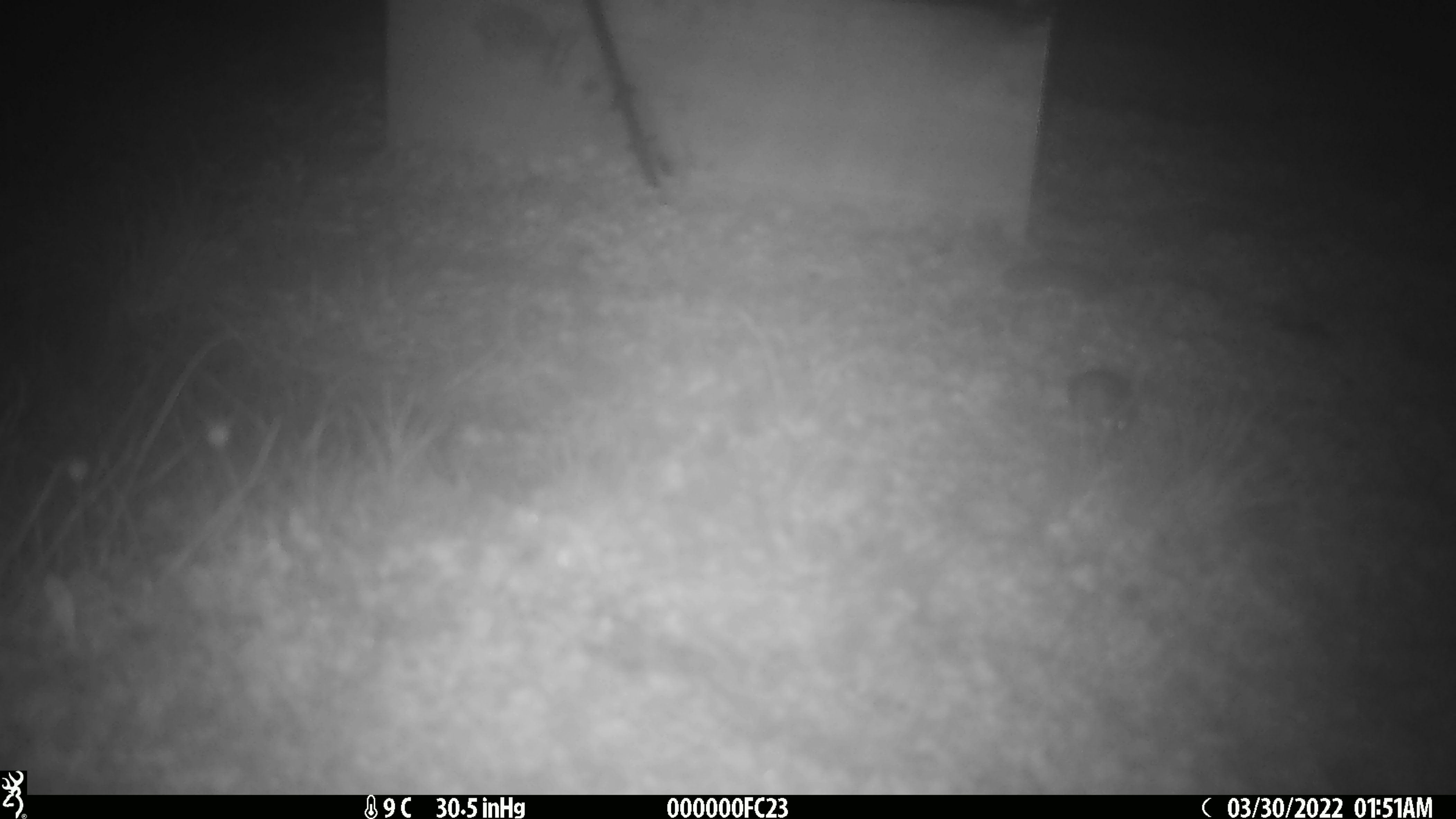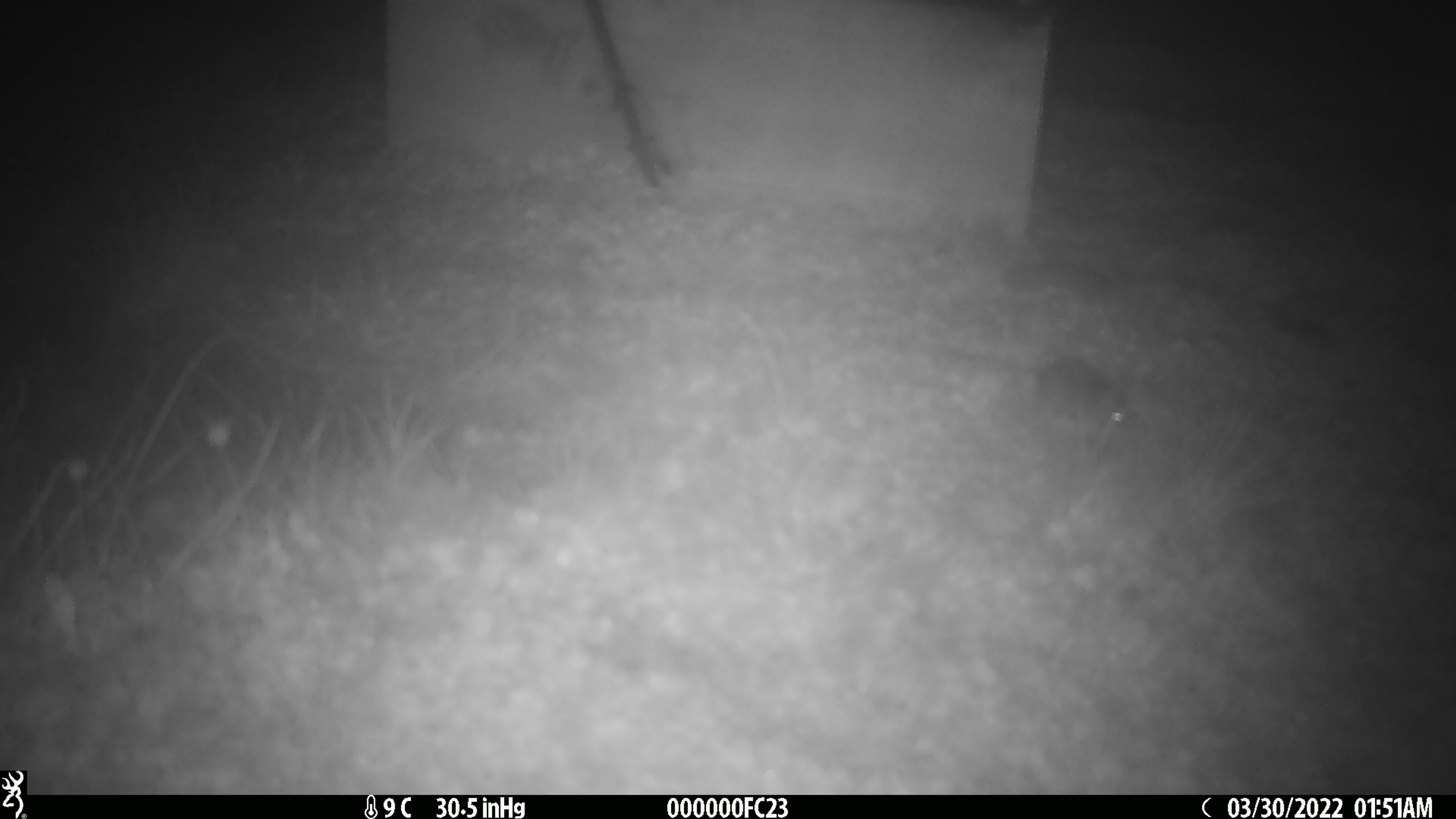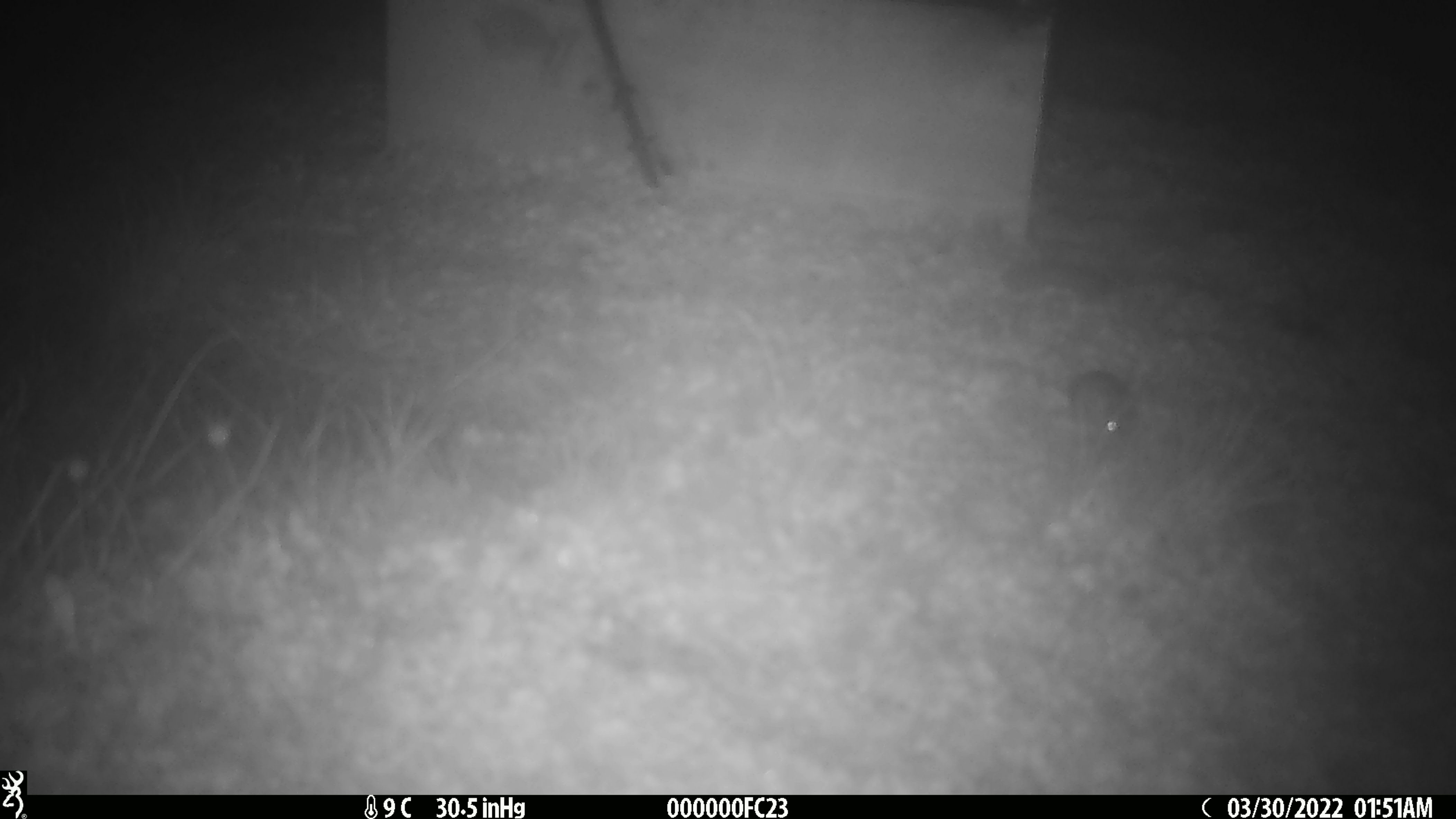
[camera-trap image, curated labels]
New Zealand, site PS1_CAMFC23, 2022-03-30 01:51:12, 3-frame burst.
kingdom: Animalia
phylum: Chordata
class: Mammalia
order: Rodentia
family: Muridae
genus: Mus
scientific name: Mus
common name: mouse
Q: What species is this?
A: Mouse (Mus).